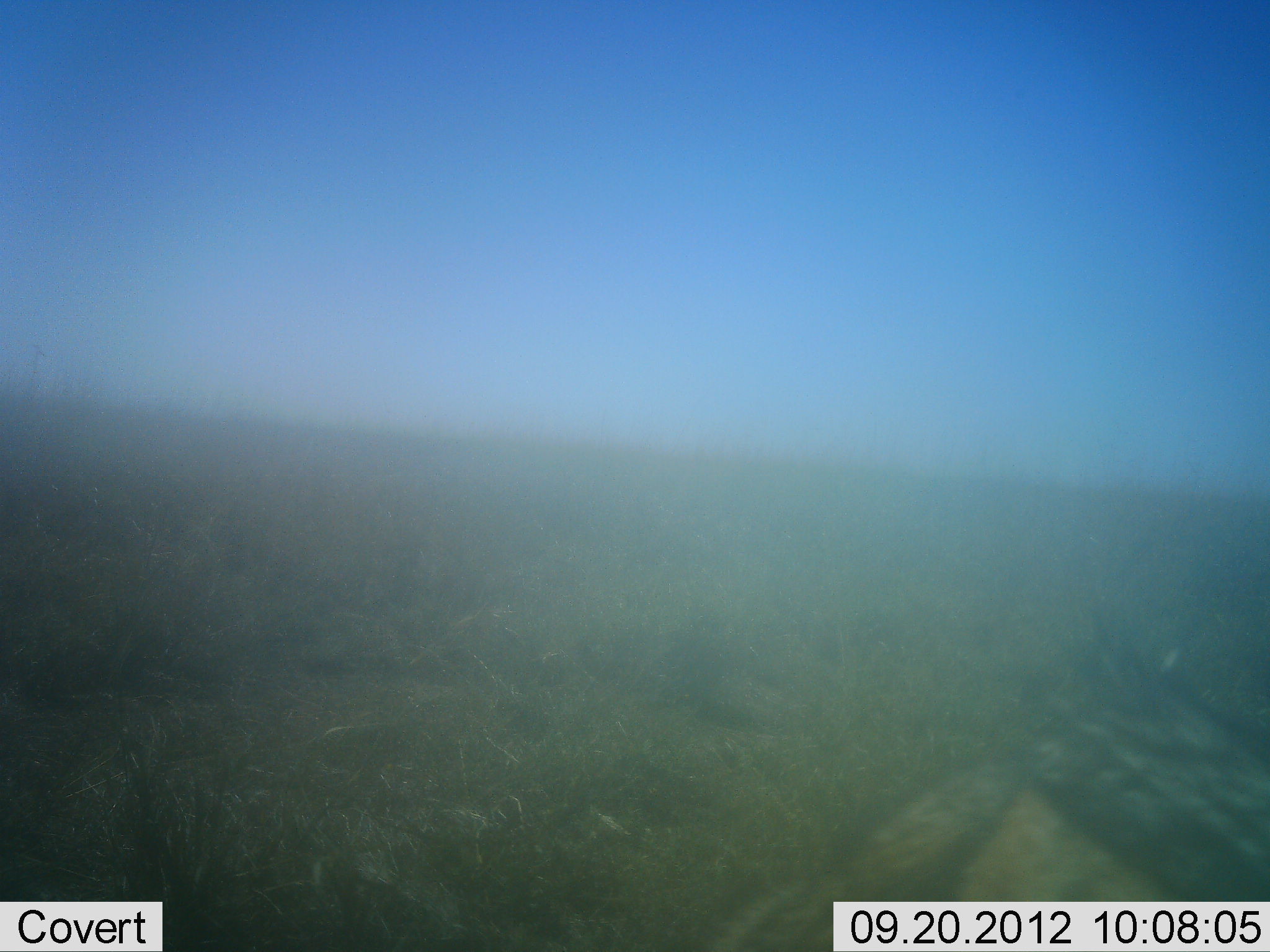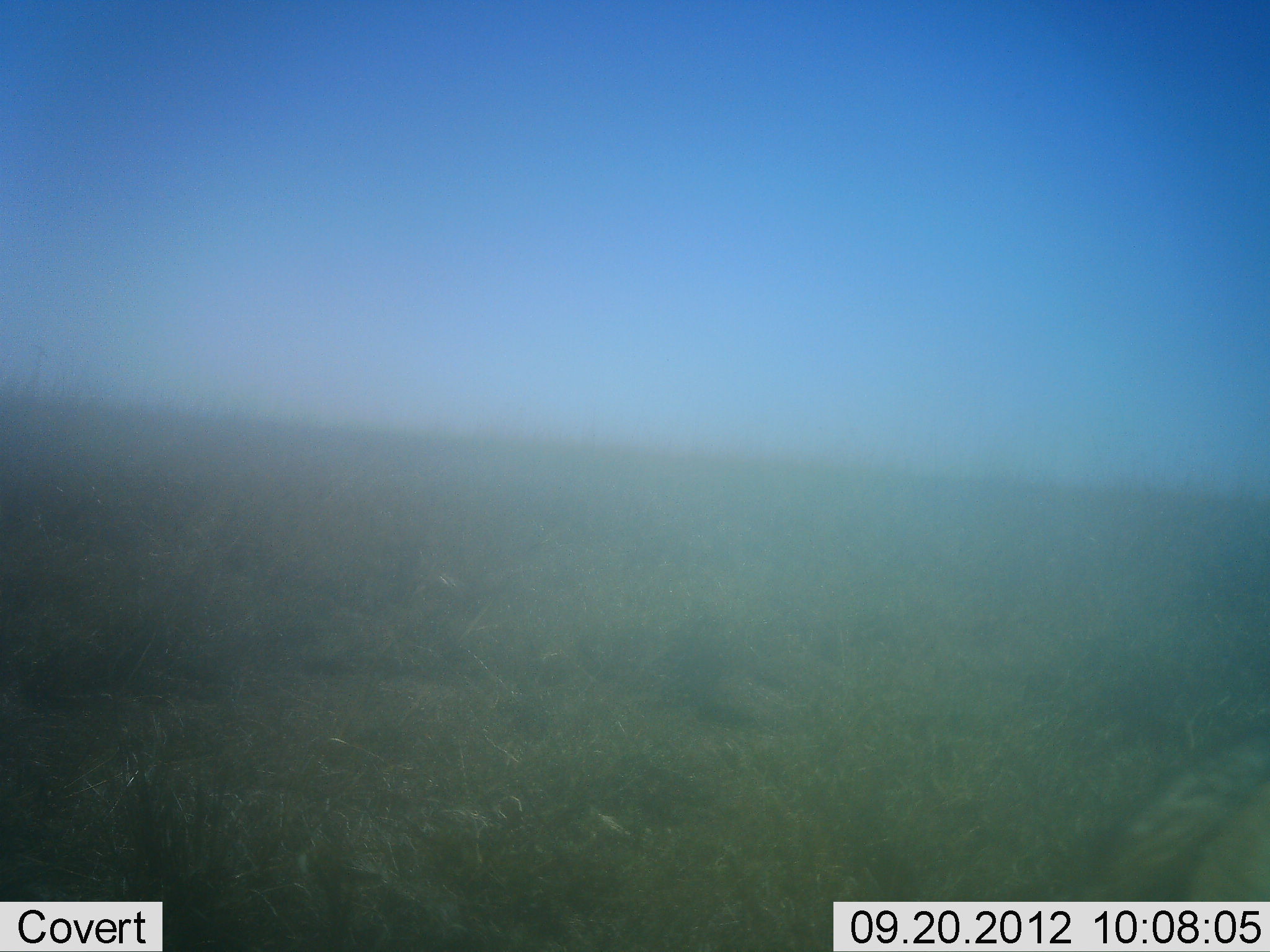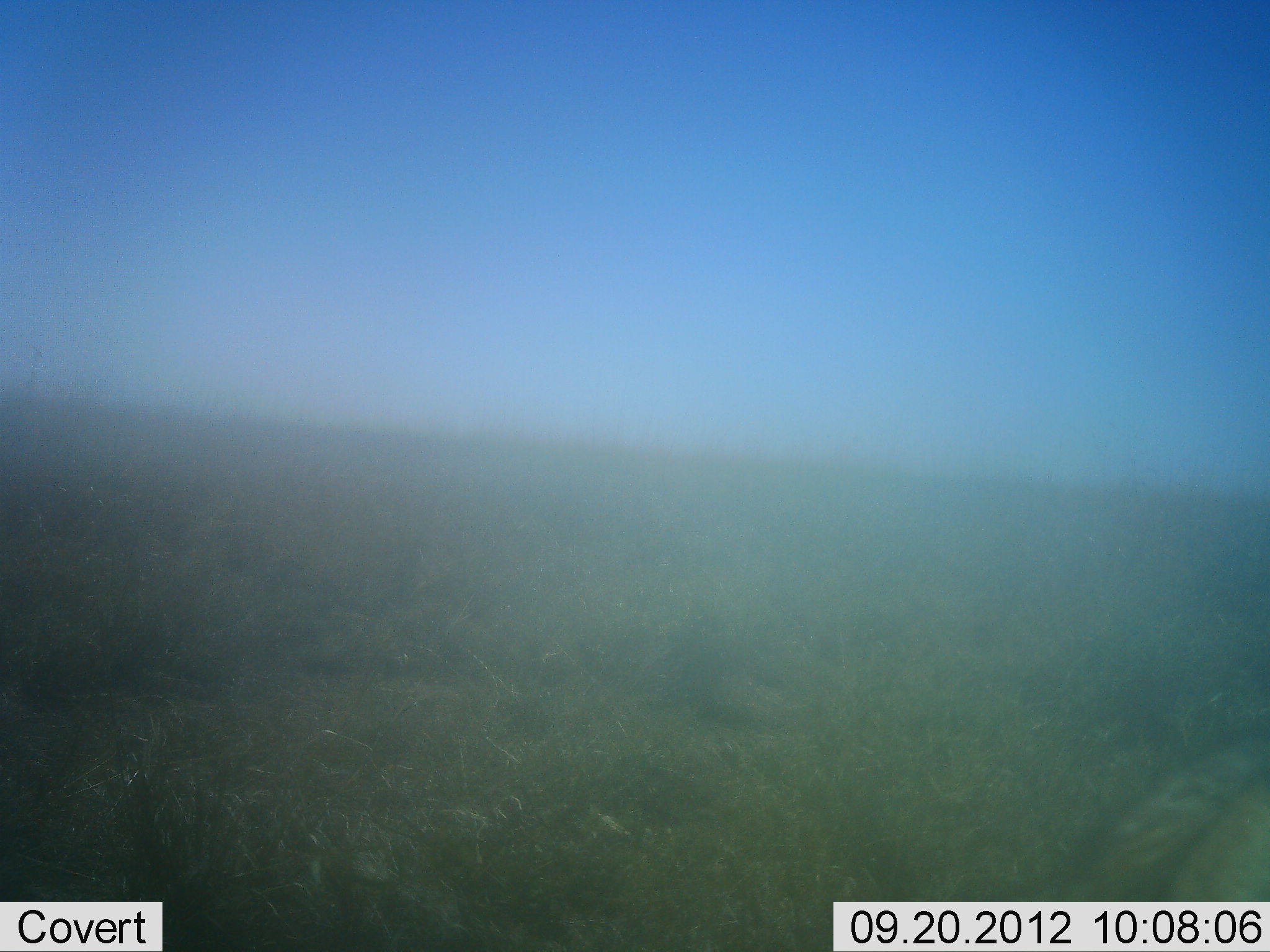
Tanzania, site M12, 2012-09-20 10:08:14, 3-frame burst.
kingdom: Animalia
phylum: Chordata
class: Mammalia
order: Carnivora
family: Canidae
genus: Lupulella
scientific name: Lupulella mesomelas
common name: black-backed jackal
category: jackal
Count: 1.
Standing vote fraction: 22%.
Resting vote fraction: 0%.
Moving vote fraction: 78%.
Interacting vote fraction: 0%.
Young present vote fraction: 0%.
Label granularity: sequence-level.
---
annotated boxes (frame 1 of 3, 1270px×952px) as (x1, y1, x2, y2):
animal: (709, 629, 1270, 952)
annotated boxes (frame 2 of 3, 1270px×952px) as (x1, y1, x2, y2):
animal: (1068, 710, 1270, 902)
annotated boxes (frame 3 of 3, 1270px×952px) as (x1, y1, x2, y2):
animal: (1073, 705, 1270, 901)